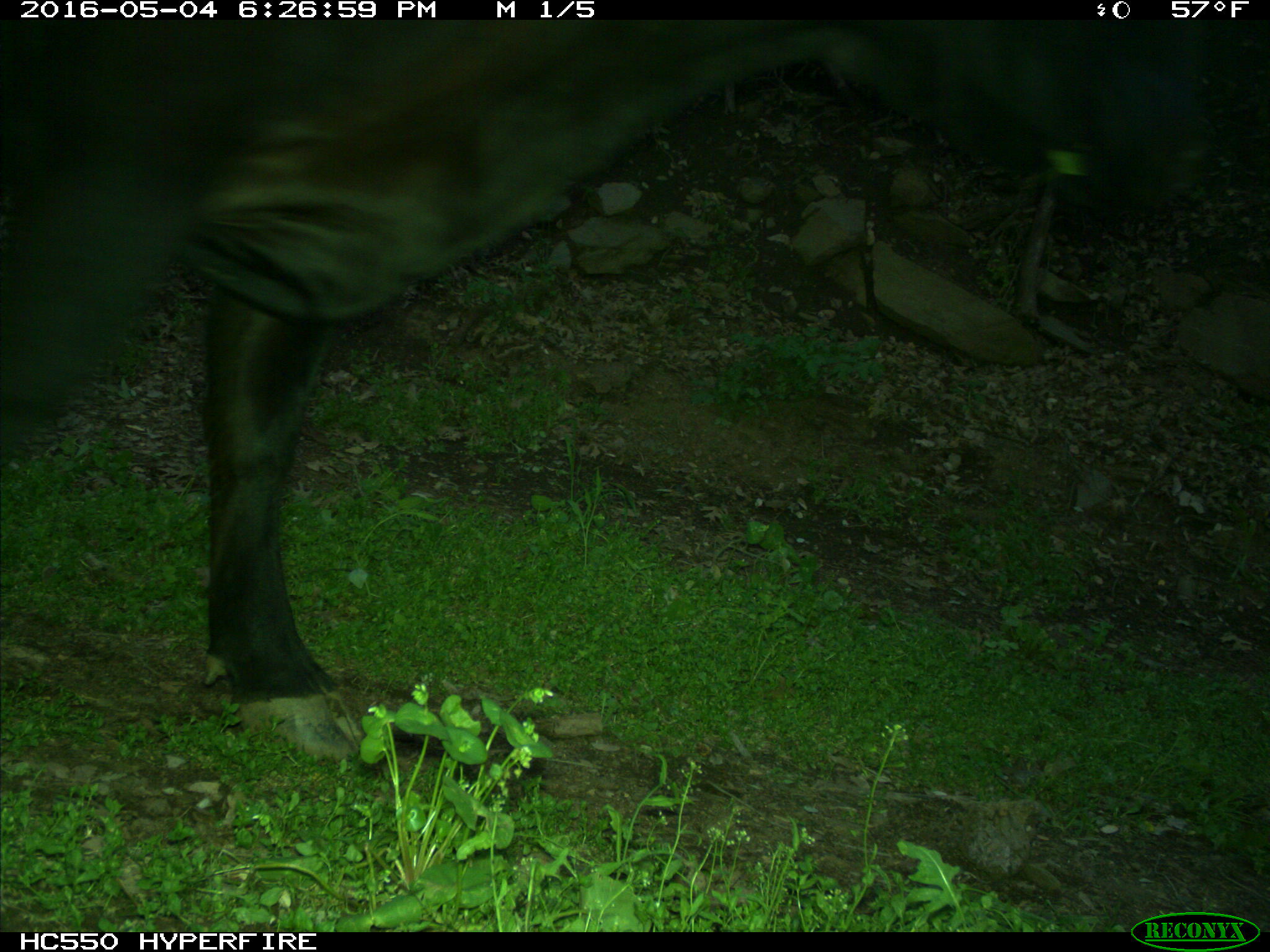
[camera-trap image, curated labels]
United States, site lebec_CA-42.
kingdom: Animalia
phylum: Chordata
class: Mammalia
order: Artiodactyla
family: Bovidae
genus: Bos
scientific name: Bos taurus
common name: domestic cow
Bos taurus (domestic cow).